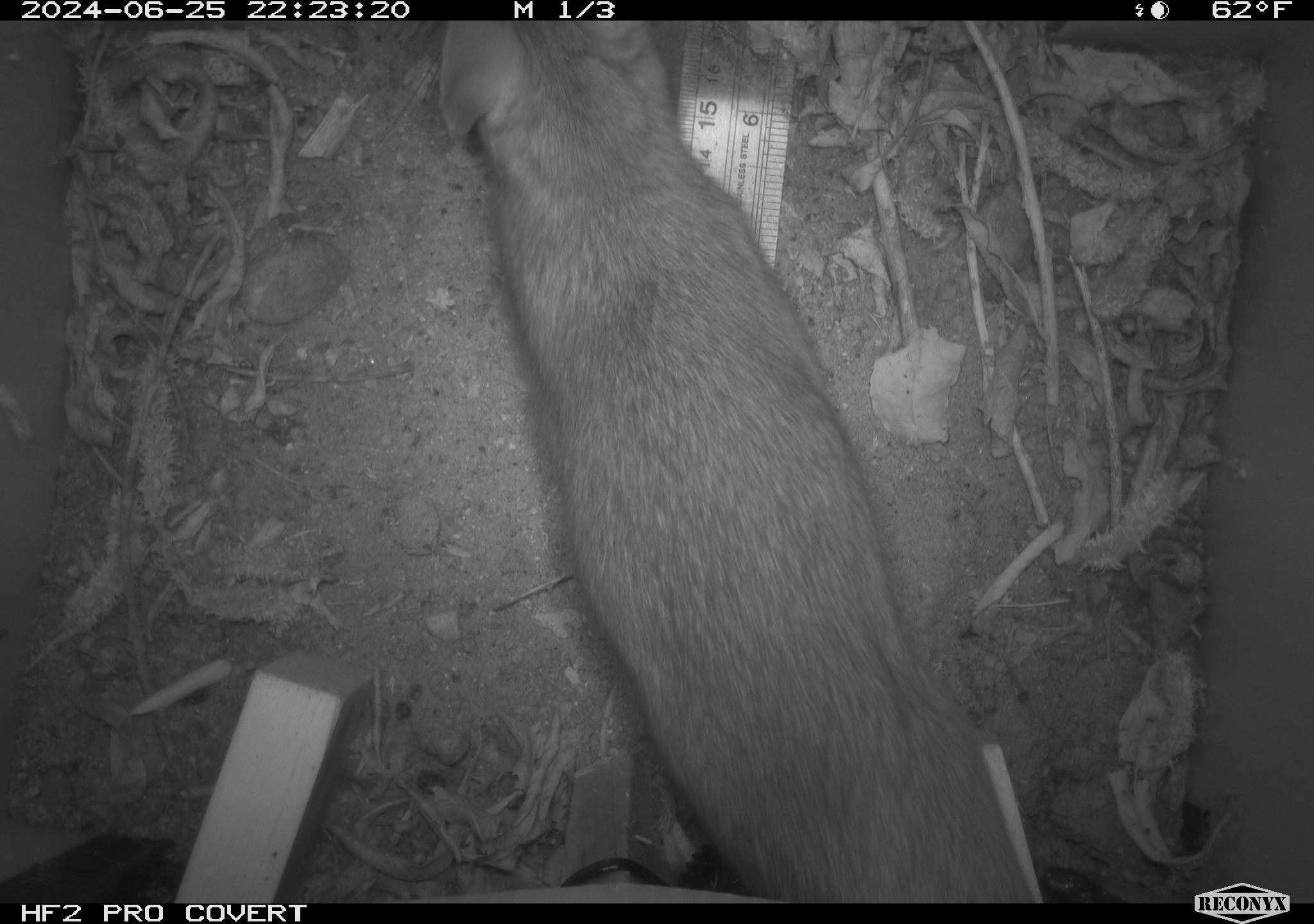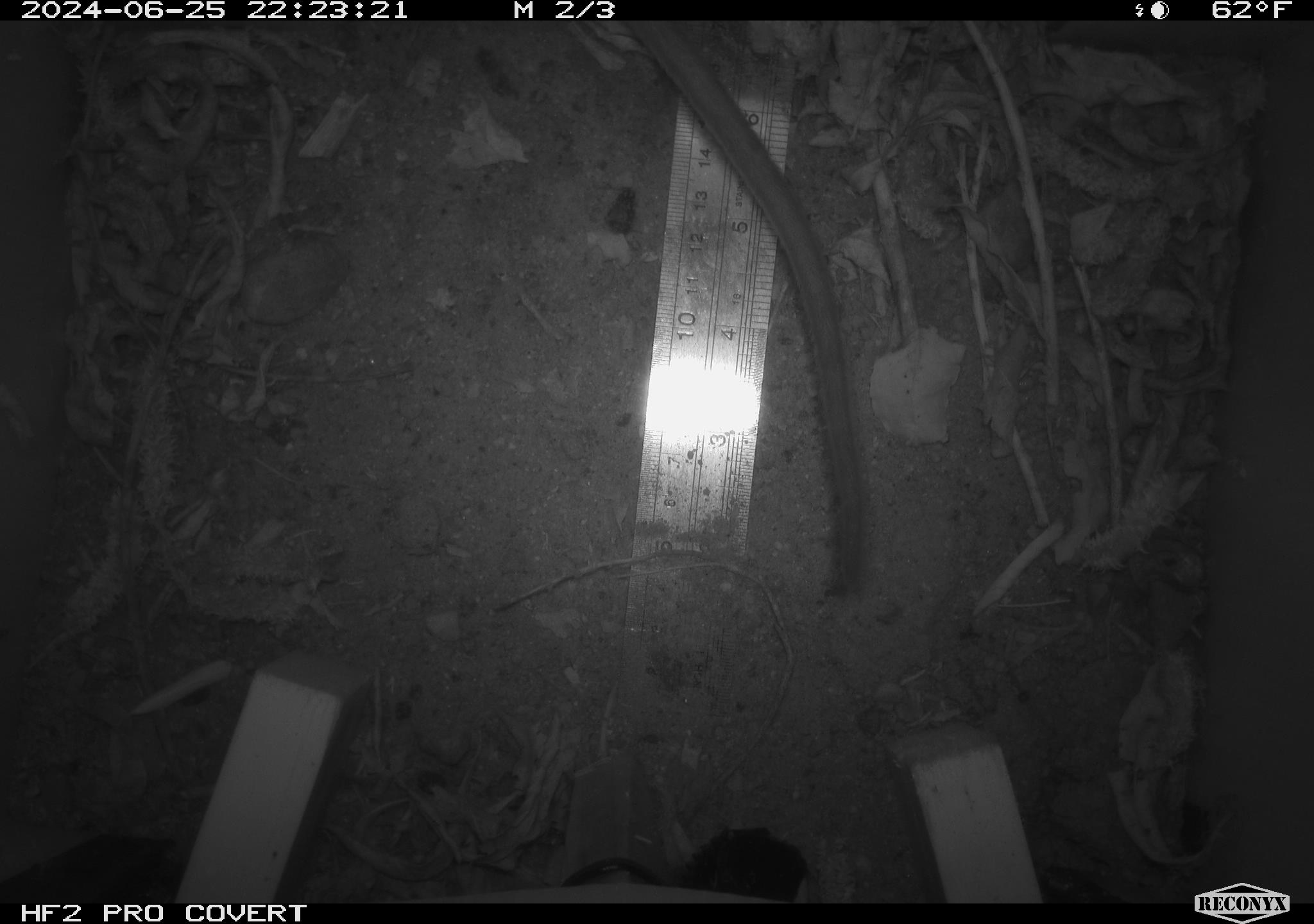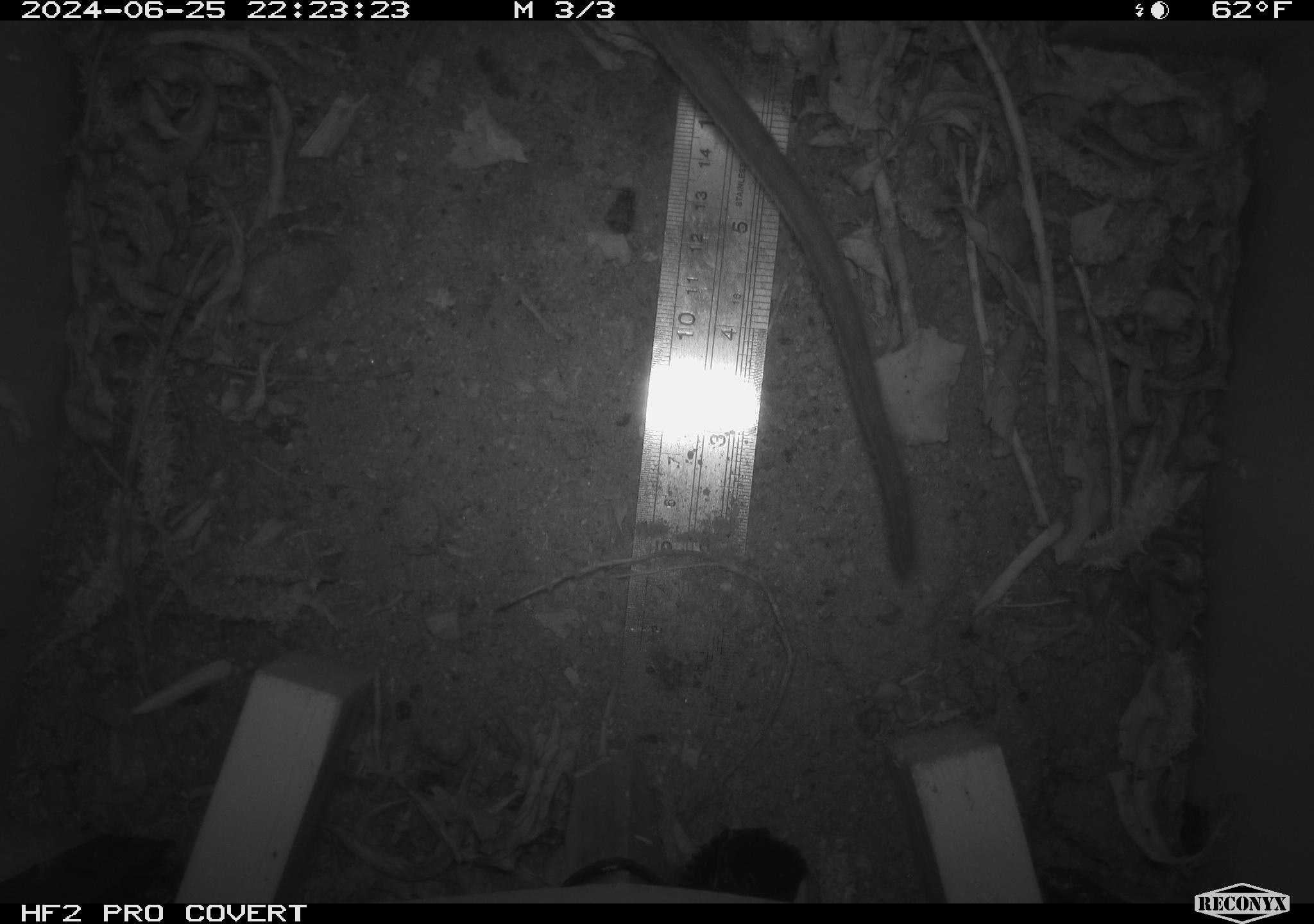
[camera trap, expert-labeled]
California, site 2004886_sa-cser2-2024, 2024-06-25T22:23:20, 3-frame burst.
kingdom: Animalia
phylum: Chordata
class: Mammalia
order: Rodentia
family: Muridae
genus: Rattus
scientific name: Rattus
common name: rat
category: rattus species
Rattus species (rat) (Rattus).